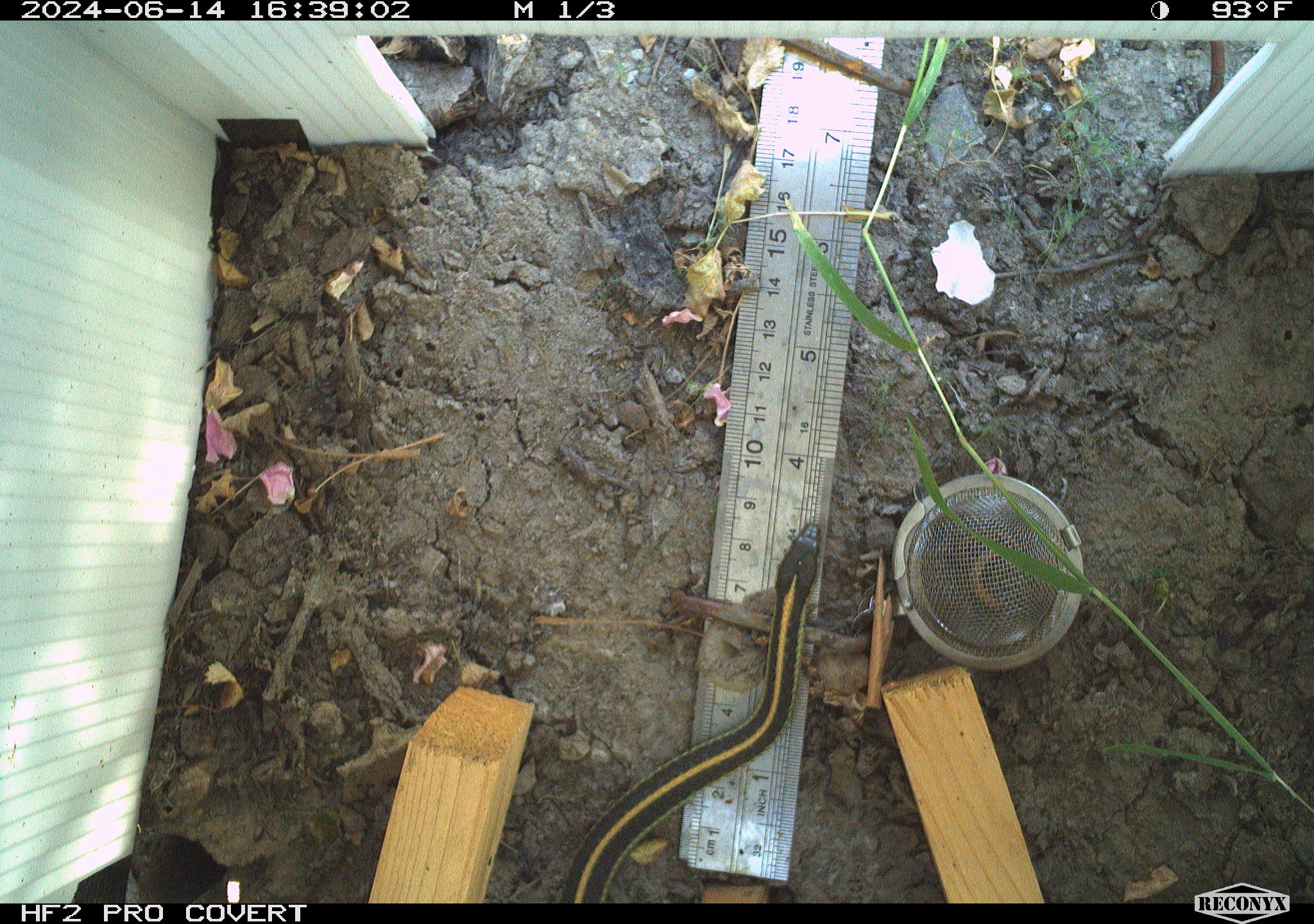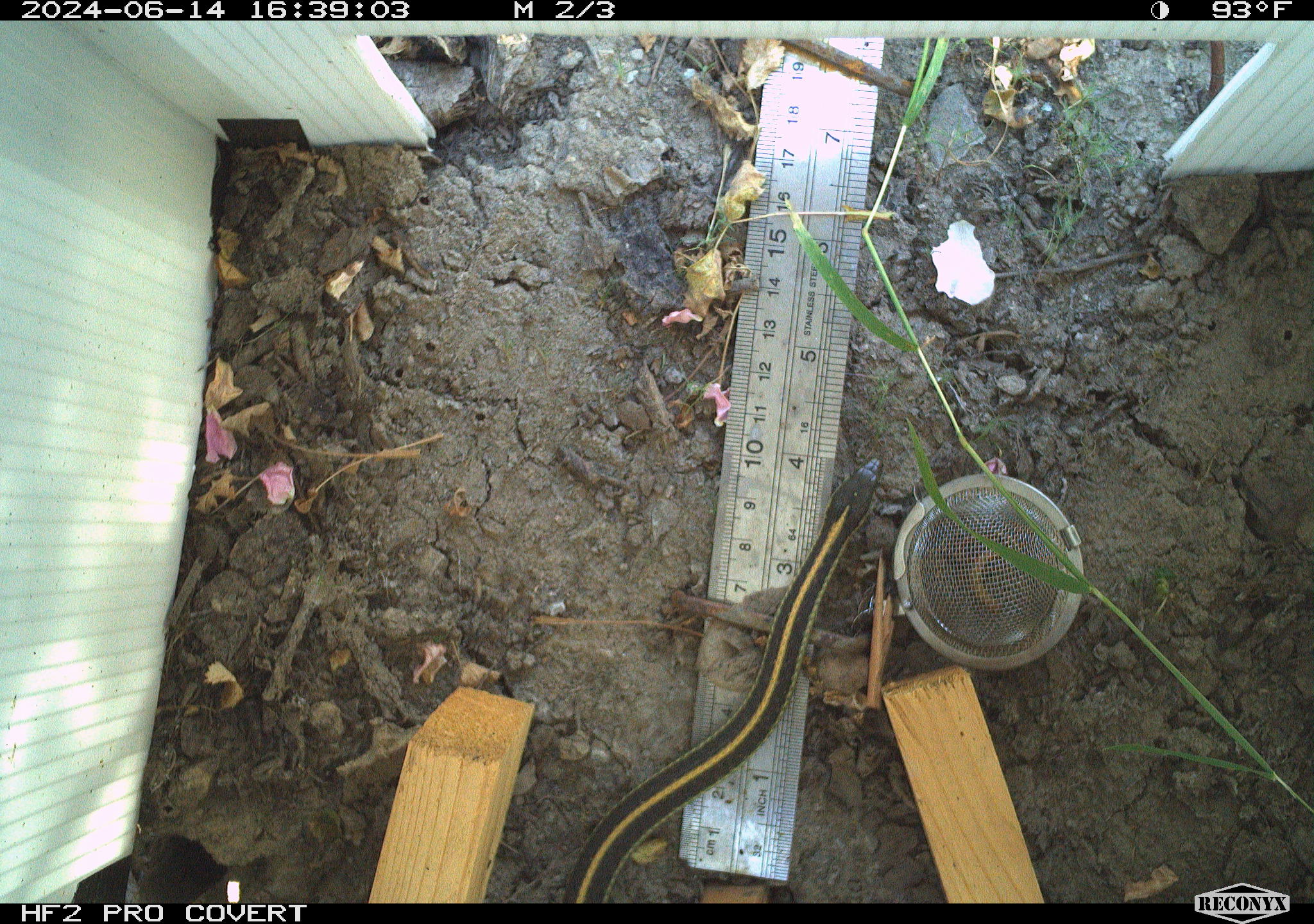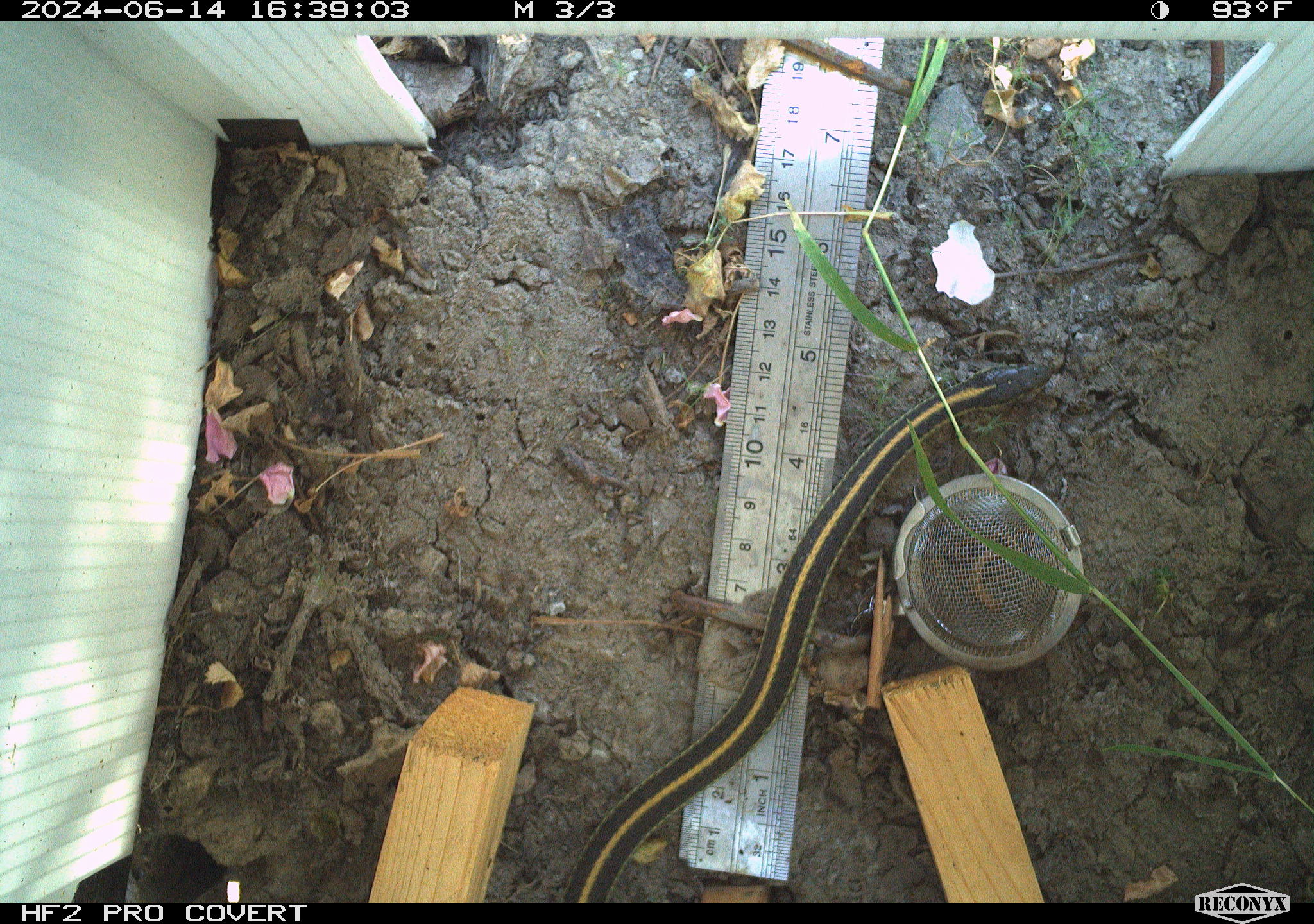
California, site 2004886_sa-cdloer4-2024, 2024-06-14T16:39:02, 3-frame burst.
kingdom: Animalia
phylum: Chordata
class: Reptilia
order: Squamata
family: Colubridae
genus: Thamnophis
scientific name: Thamnophis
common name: american gartersnakes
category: thamnophis species